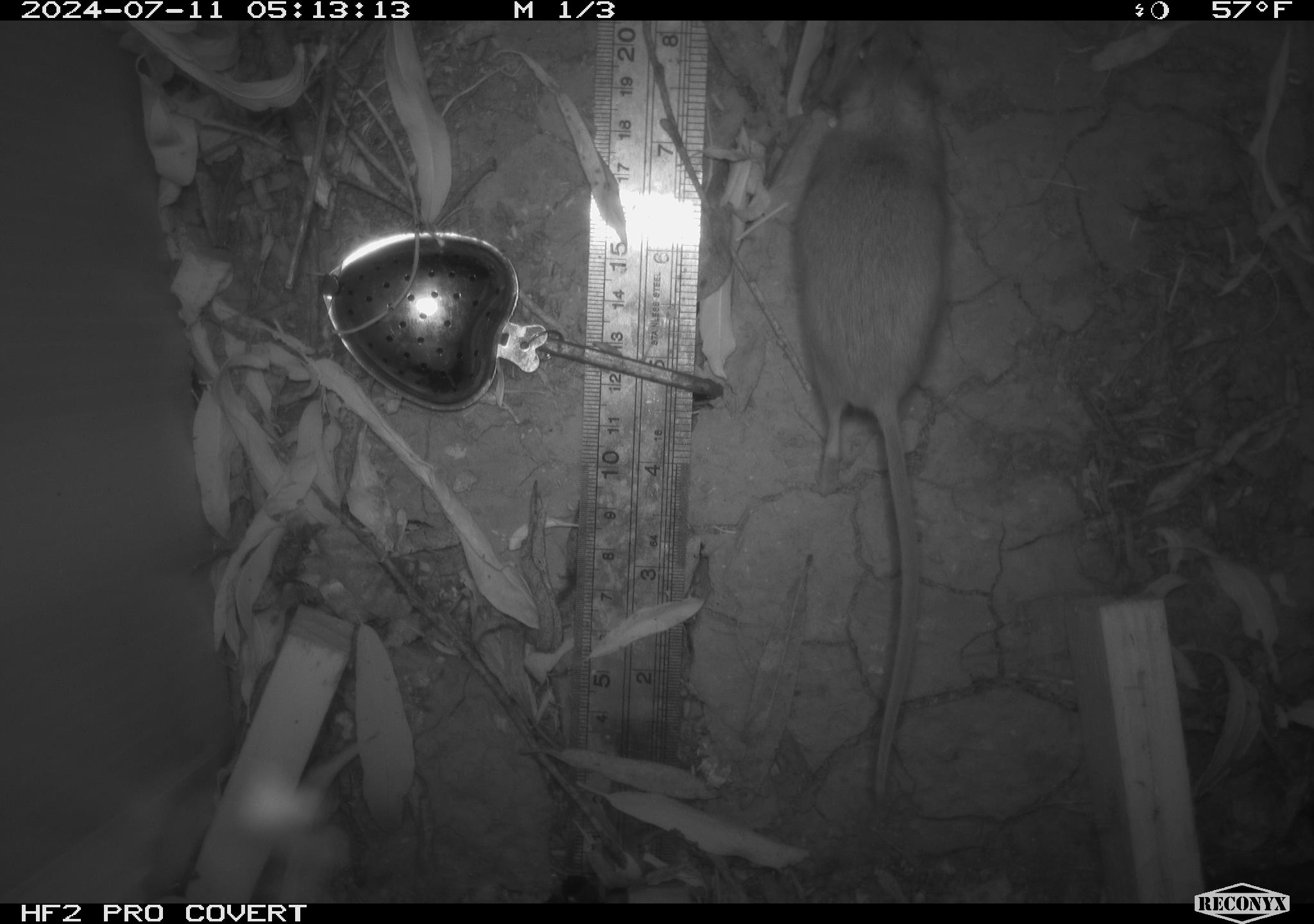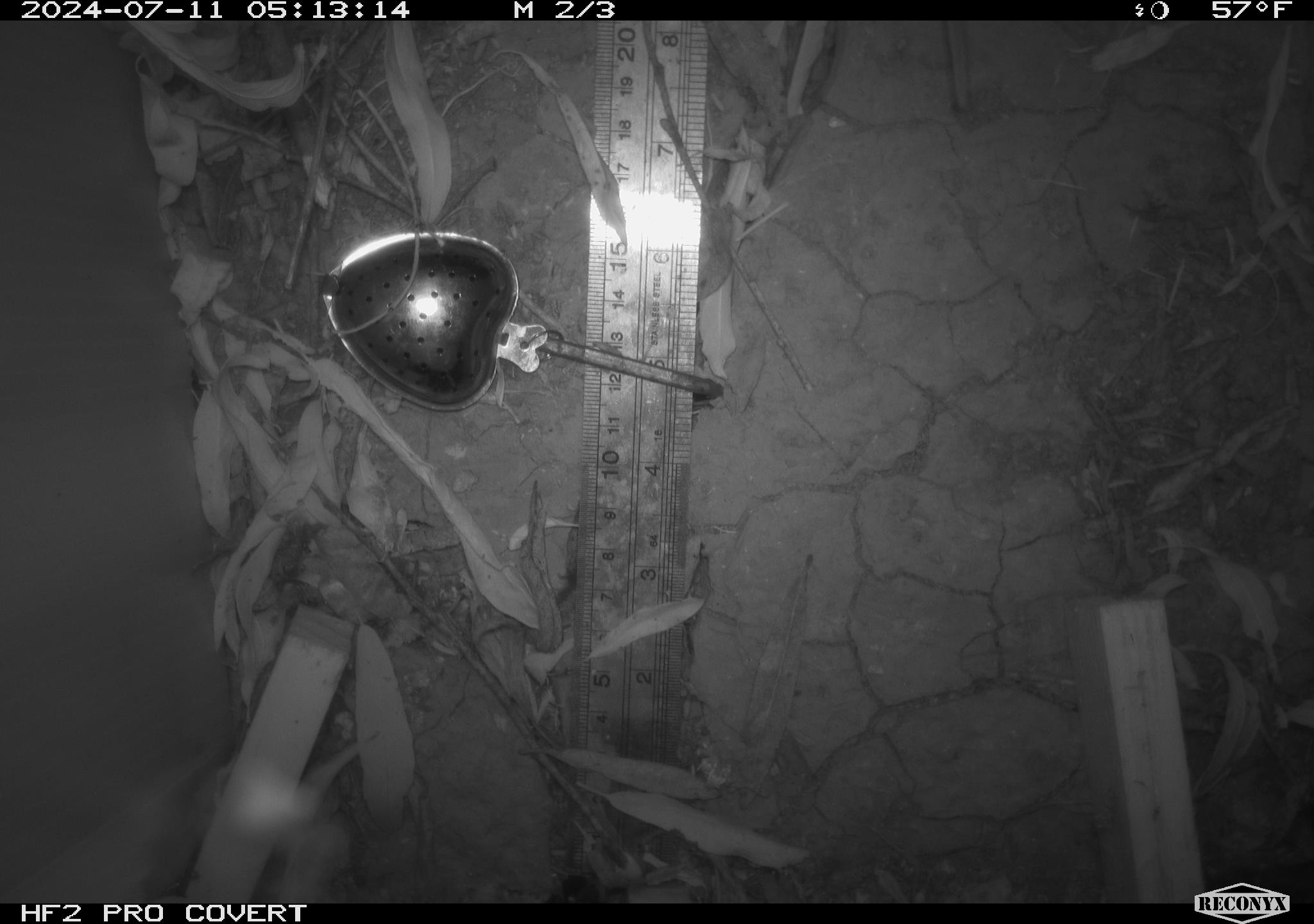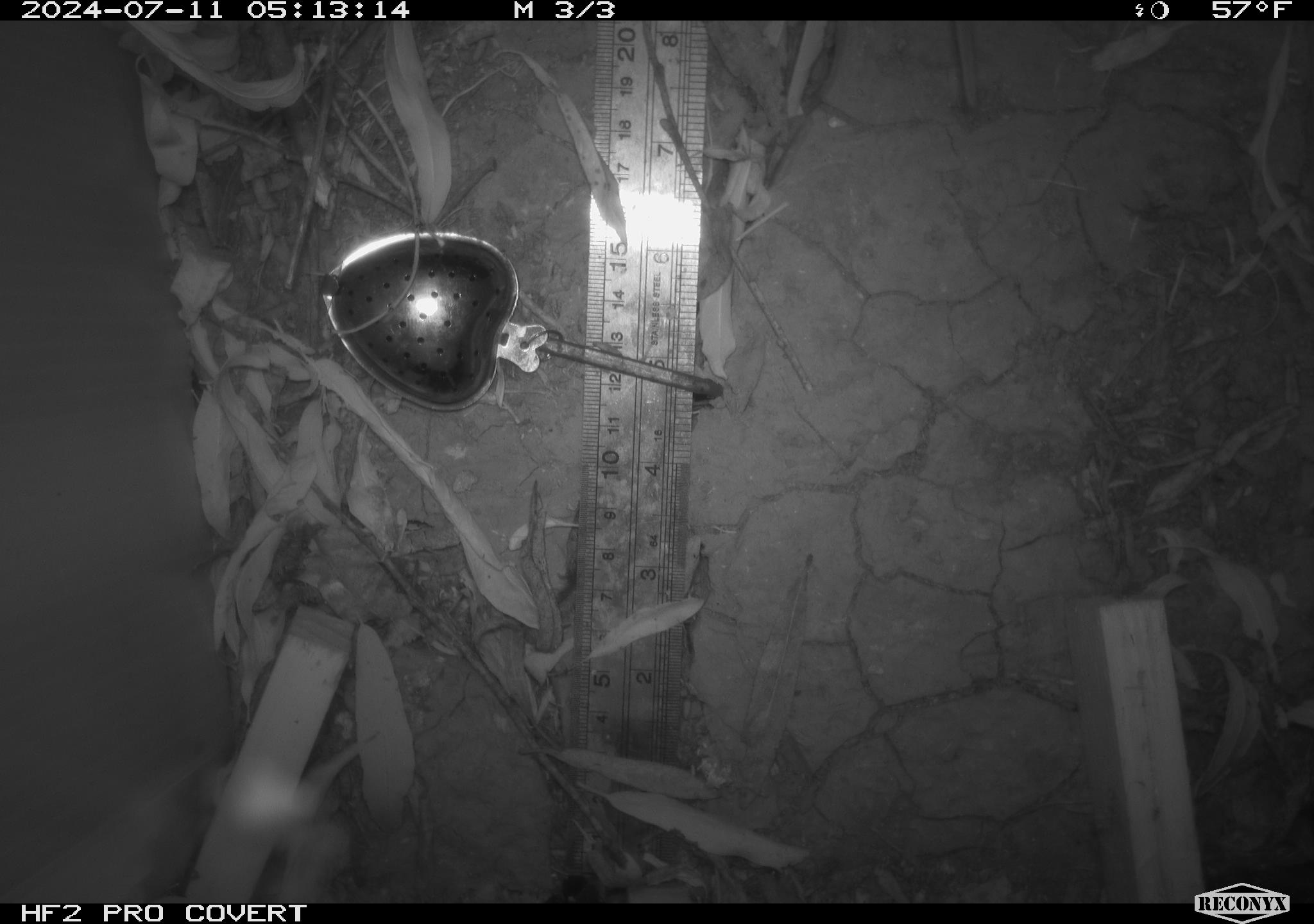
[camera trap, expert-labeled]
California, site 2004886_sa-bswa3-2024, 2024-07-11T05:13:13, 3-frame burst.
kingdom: Animalia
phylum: Chordata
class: Mammalia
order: Rodentia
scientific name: Rodentia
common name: mouse species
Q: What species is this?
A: Mouse species (Rodentia).